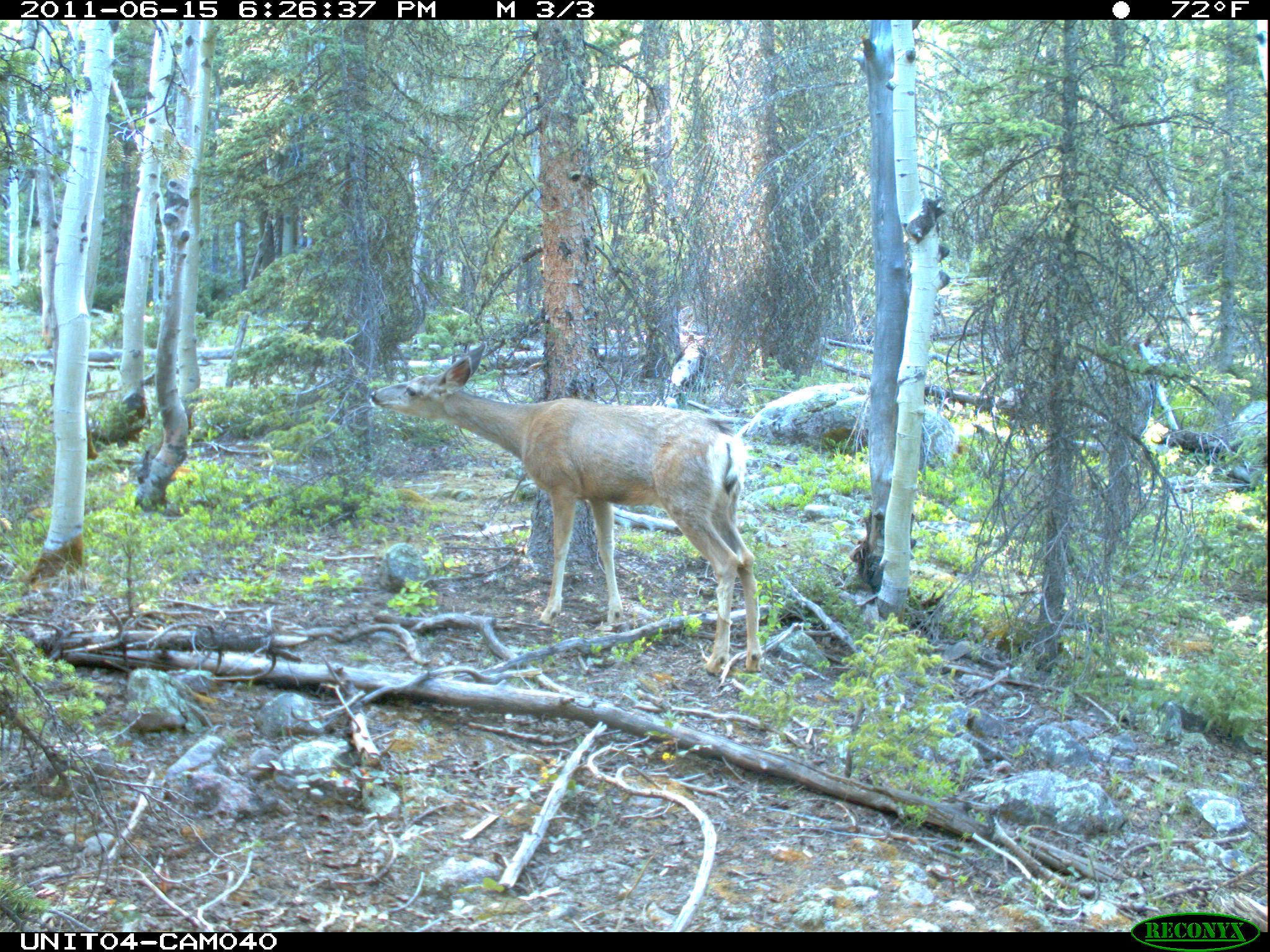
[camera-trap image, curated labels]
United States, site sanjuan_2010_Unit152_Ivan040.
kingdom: Animalia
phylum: Chordata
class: Mammalia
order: Artiodactyla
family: Cervidae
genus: Odocoileus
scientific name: Odocoileus hemionus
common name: mule deer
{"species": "Odocoileus hemionus (mule deer)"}